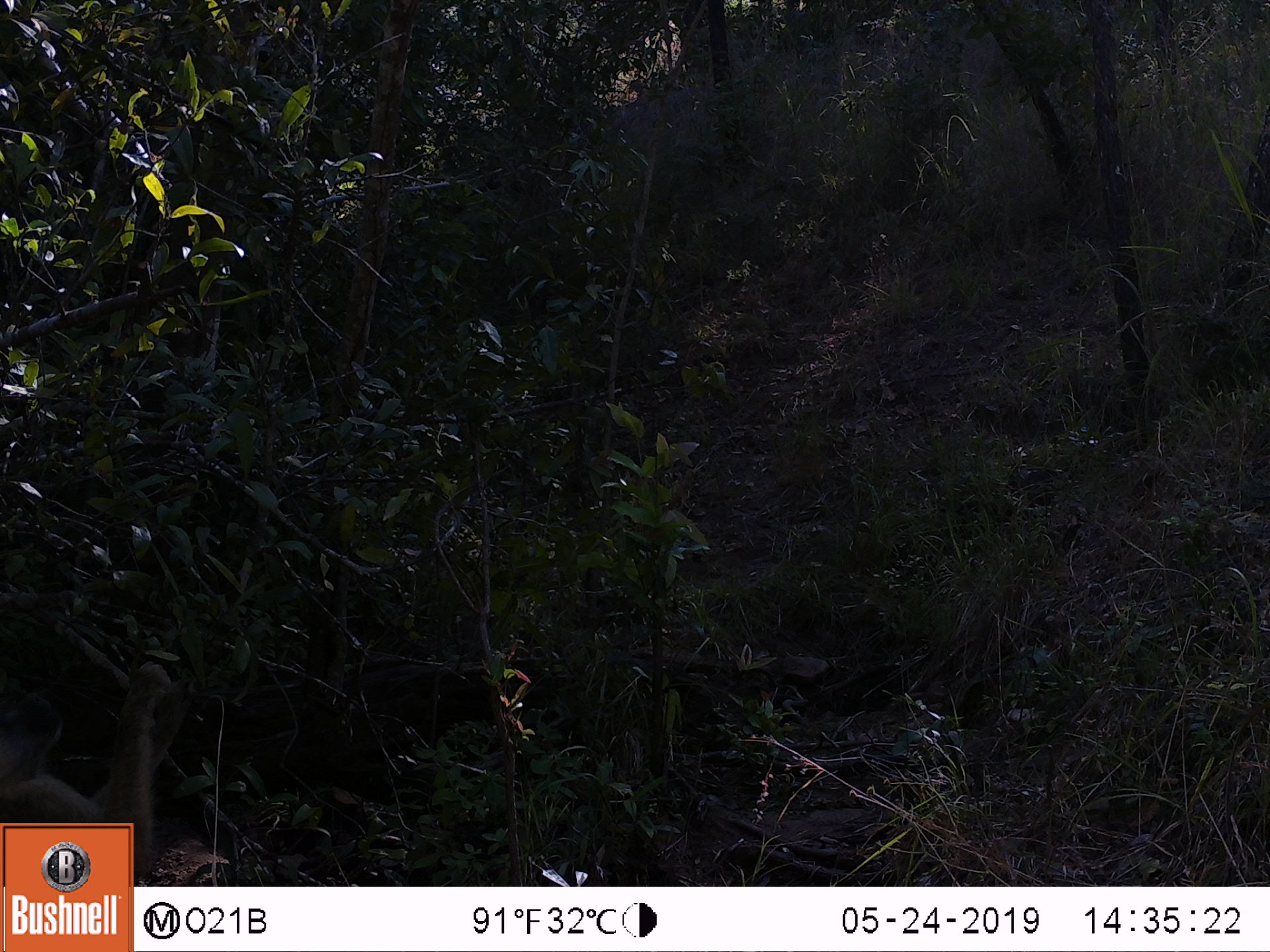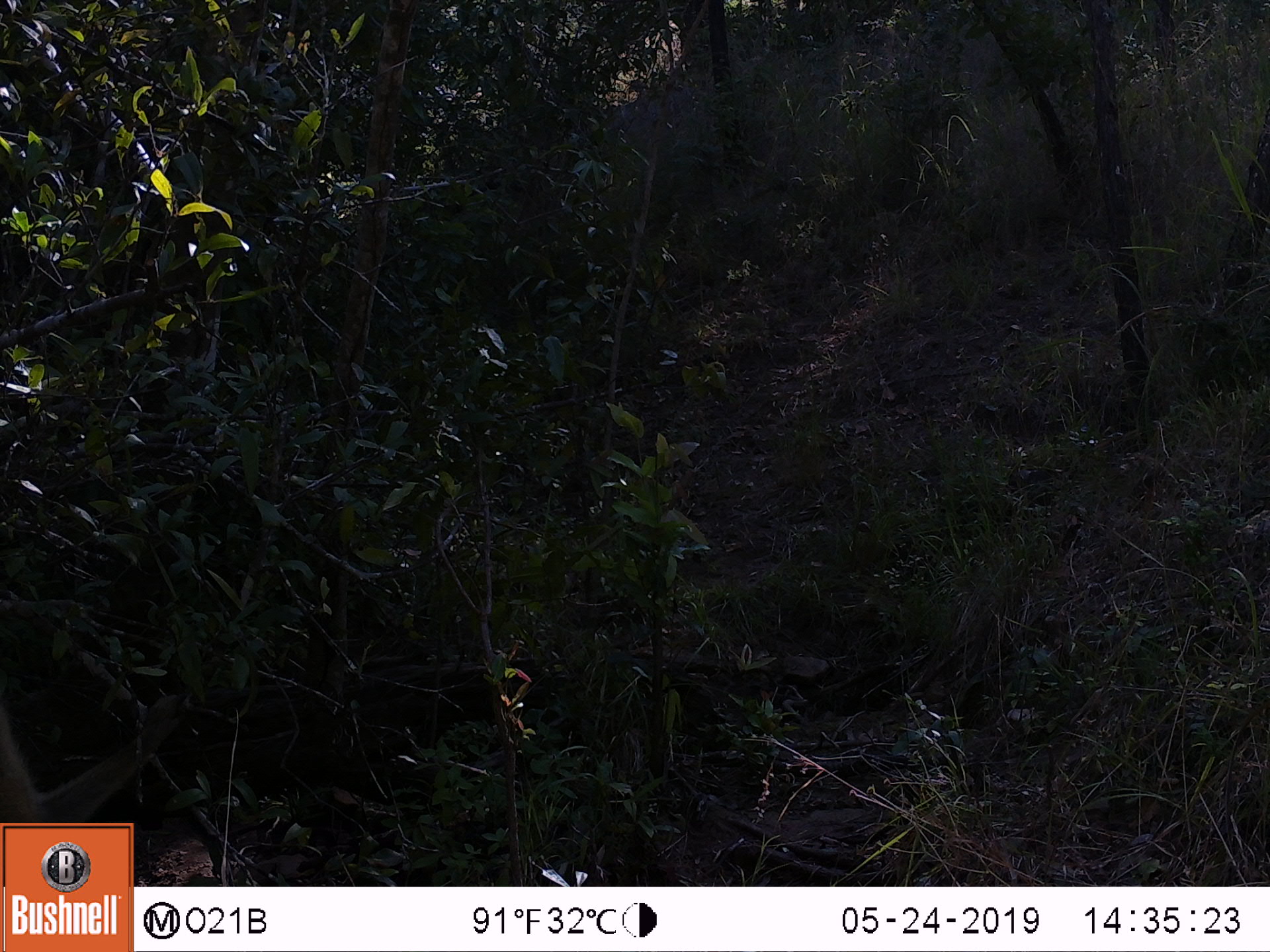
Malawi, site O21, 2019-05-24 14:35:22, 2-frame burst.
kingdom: Animalia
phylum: Chordata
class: Mammalia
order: Primates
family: Cercopithecidae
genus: Papio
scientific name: Papio cynocephalus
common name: yellow baboon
Yellow baboon (Papio cynocephalus), count 1.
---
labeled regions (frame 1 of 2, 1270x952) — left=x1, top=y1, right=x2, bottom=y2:
yellow baboon: left=2, top=651, right=188, bottom=820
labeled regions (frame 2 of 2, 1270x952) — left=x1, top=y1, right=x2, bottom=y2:
yellow baboon: left=0, top=679, right=188, bottom=820